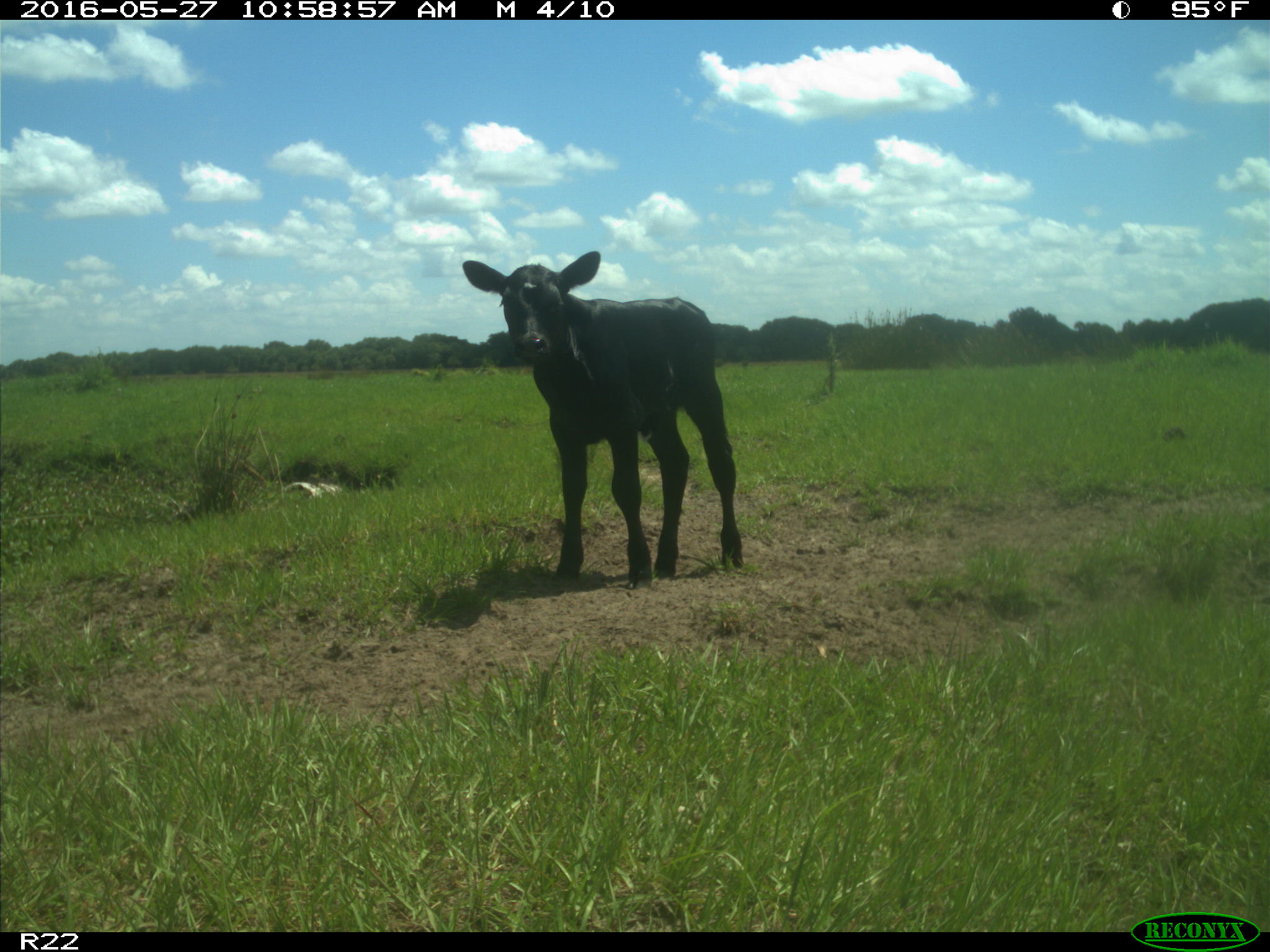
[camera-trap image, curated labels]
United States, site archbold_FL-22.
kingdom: Animalia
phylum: Chordata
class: Mammalia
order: Artiodactyla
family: Bovidae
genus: Bos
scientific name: Bos taurus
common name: domestic cow